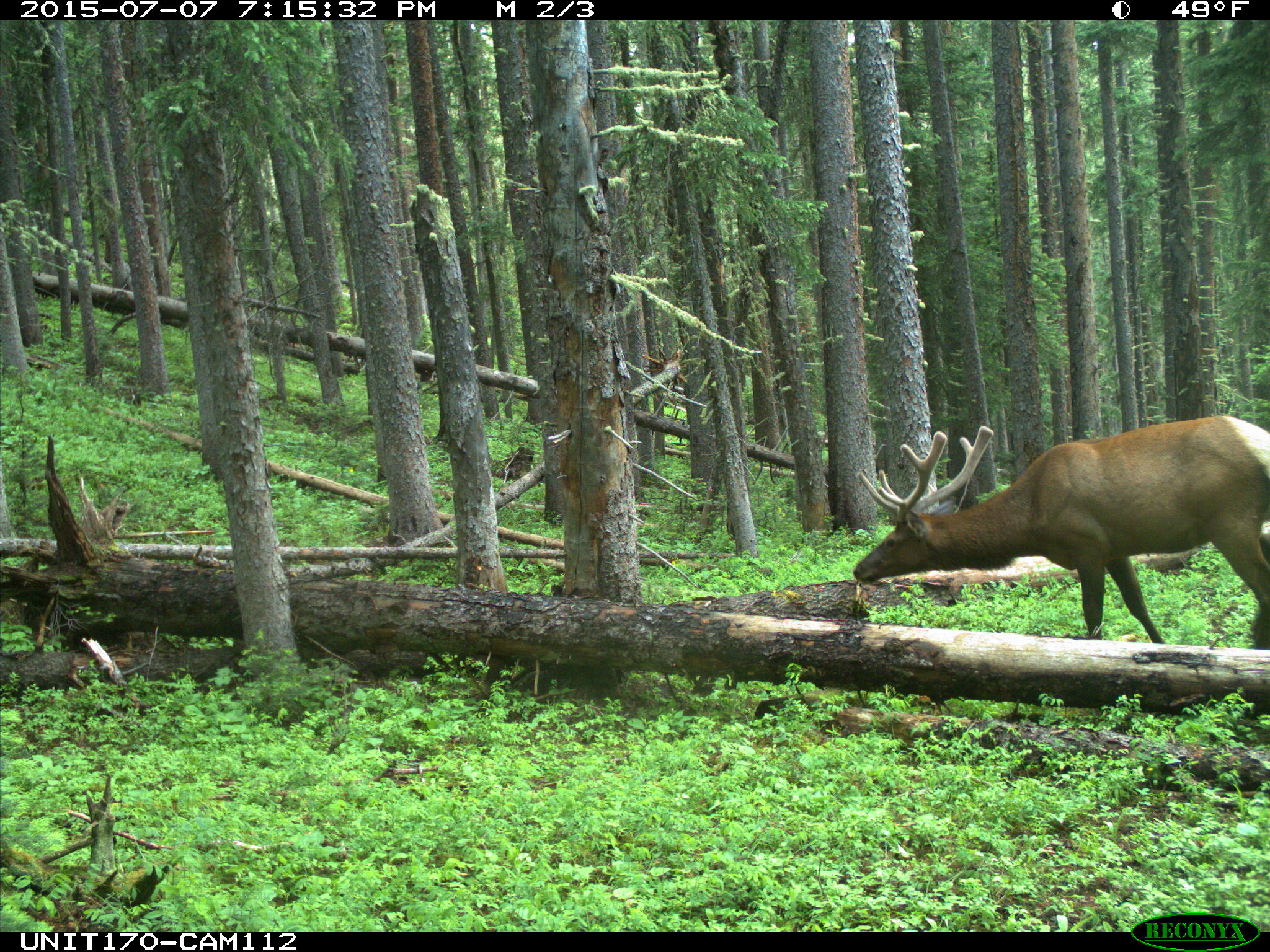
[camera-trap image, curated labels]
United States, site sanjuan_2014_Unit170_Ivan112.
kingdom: Animalia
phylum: Chordata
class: Mammalia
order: Artiodactyla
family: Cervidae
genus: Cervus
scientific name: Cervus elaphus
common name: red deer